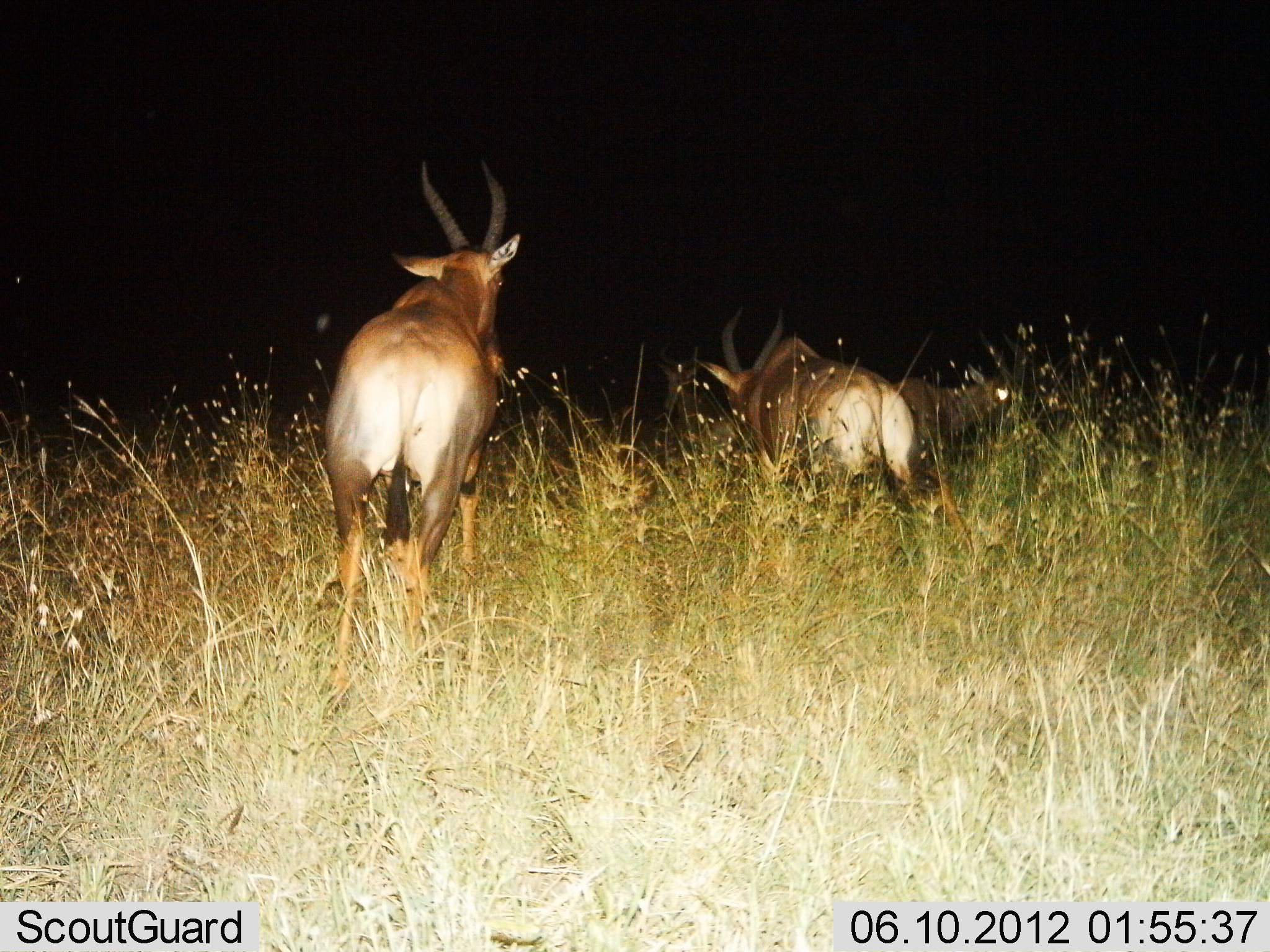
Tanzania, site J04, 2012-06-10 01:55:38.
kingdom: Animalia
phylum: Chordata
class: Mammalia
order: Artiodactyla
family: Bovidae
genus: Damaliscus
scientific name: Damaliscus lunatus jimela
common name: topi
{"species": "topi (Damaliscus lunatus jimela)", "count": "3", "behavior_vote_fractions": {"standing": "20%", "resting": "0%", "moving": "90%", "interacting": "0%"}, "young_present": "0%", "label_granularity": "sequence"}